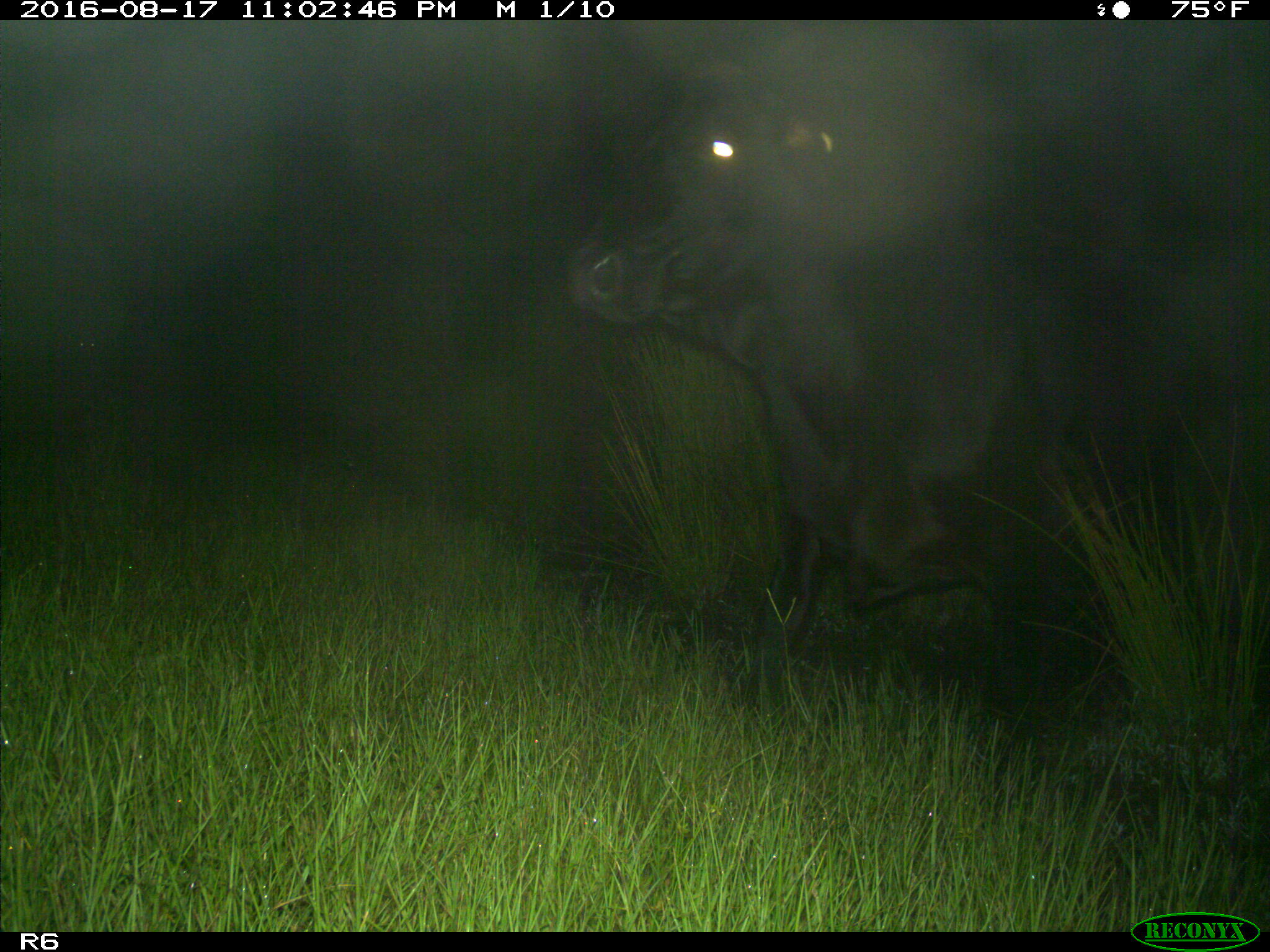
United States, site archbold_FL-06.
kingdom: Animalia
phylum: Chordata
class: Mammalia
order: Artiodactyla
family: Bovidae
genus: Bos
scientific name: Bos taurus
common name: domestic cow